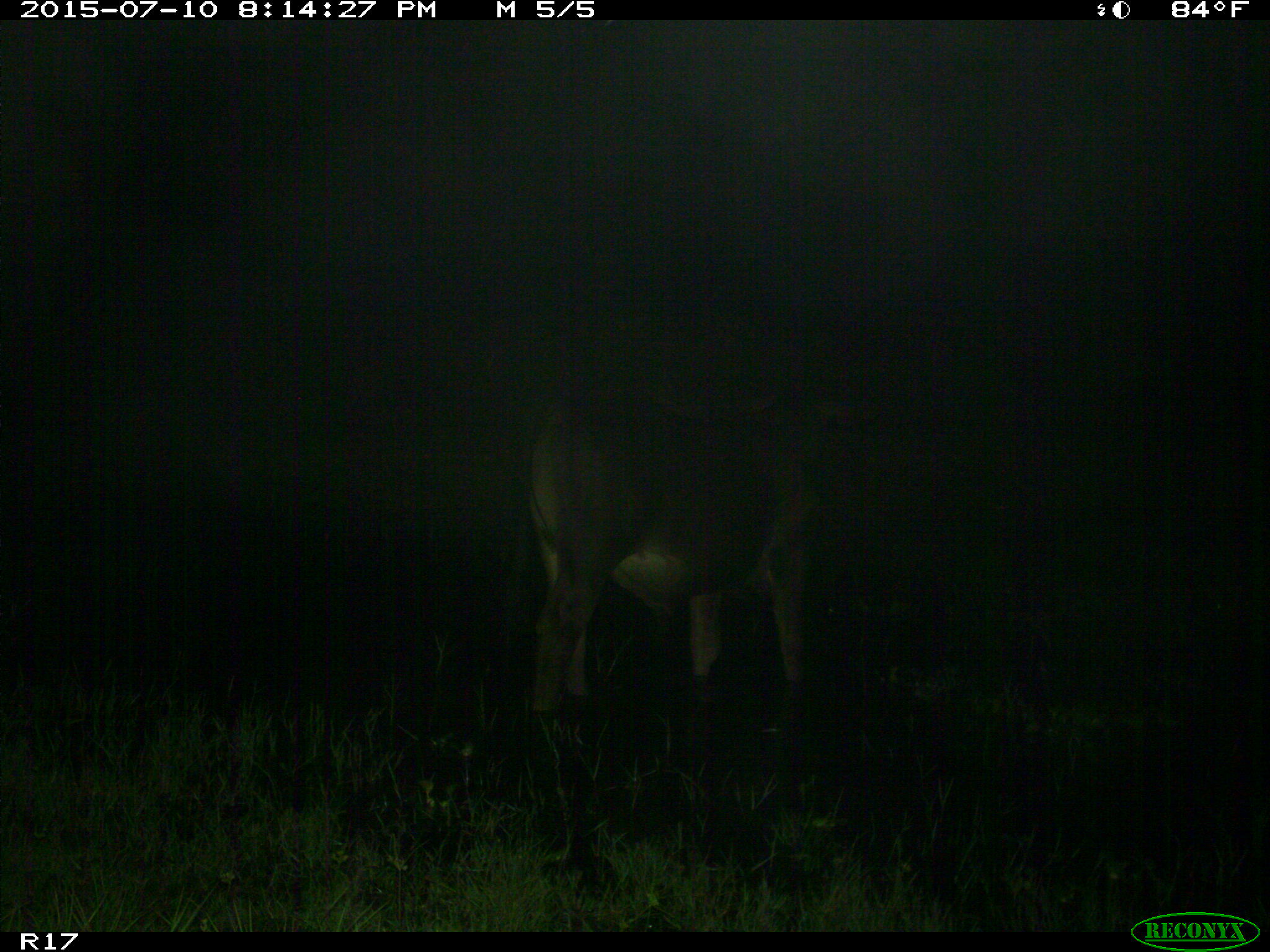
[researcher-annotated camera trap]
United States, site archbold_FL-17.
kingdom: Animalia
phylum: Chordata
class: Mammalia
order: Artiodactyla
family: Bovidae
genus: Bos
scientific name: Bos taurus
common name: domestic cow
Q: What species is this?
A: Bos taurus (domestic cow).